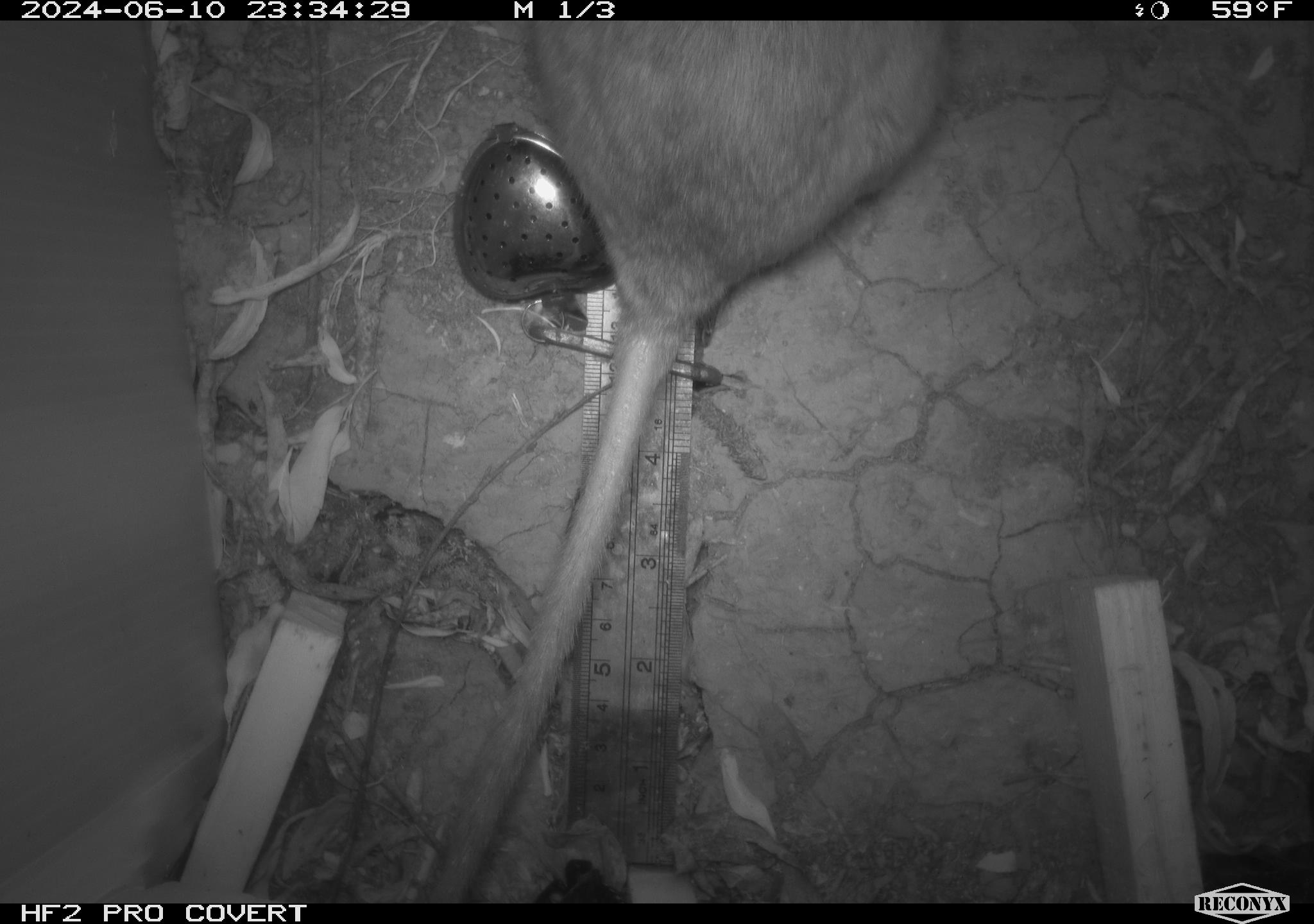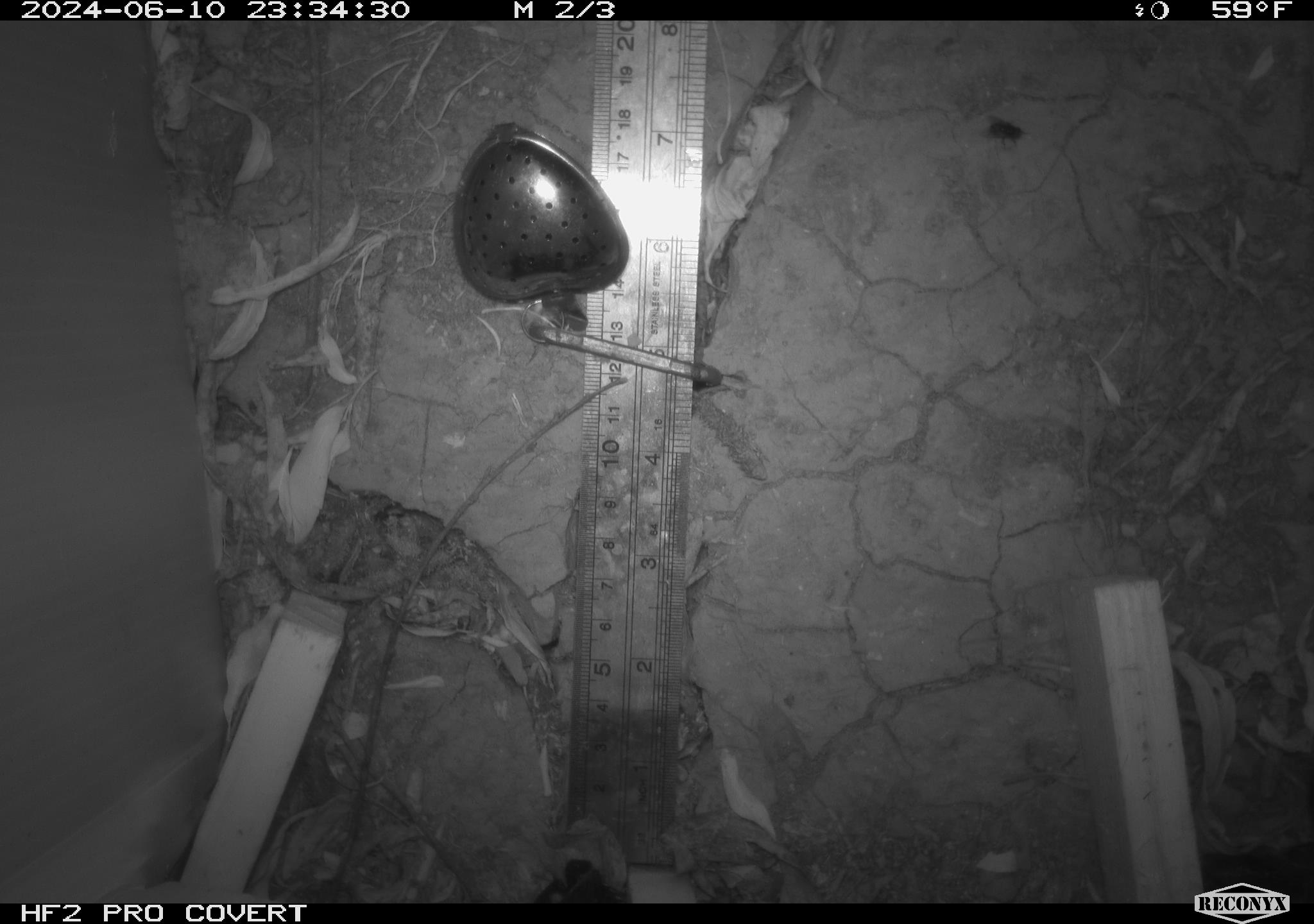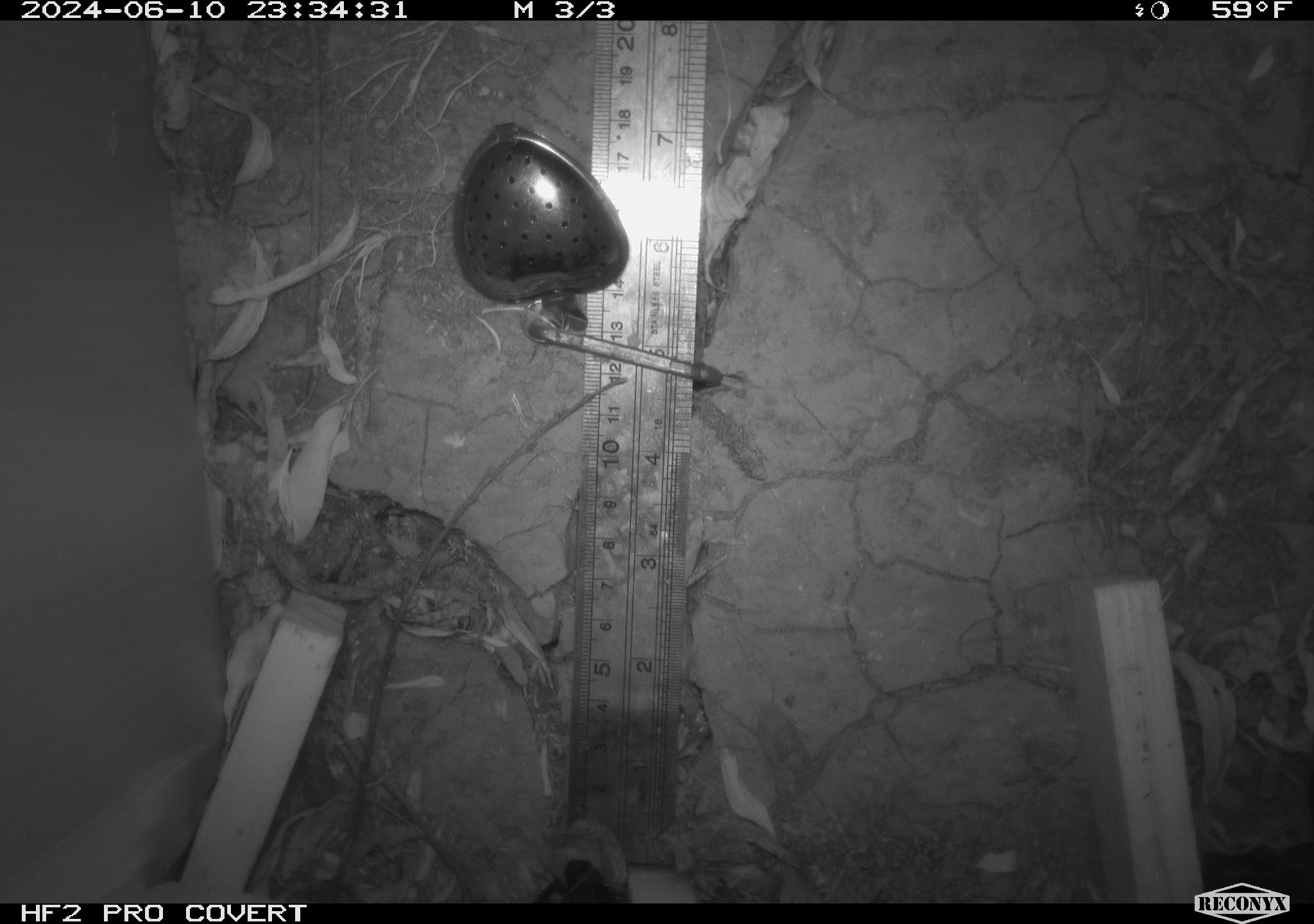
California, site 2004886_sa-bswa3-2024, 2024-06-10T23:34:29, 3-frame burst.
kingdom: Animalia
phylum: Chordata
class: Mammalia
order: Rodentia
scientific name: Rodentia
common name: woodrat or rat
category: woodrat or rat species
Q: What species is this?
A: Woodrat or rat species (woodrat or rat) (Rodentia).